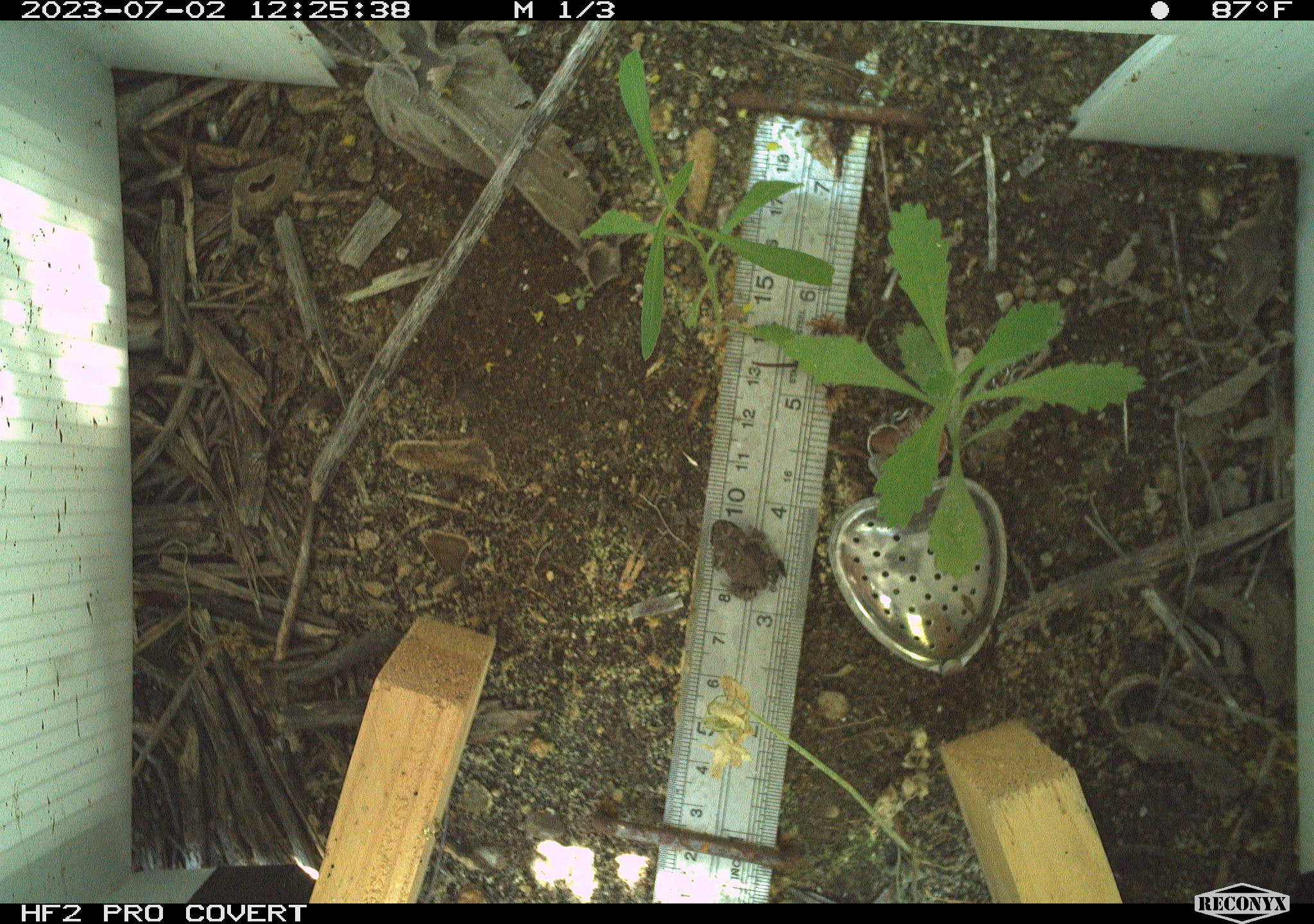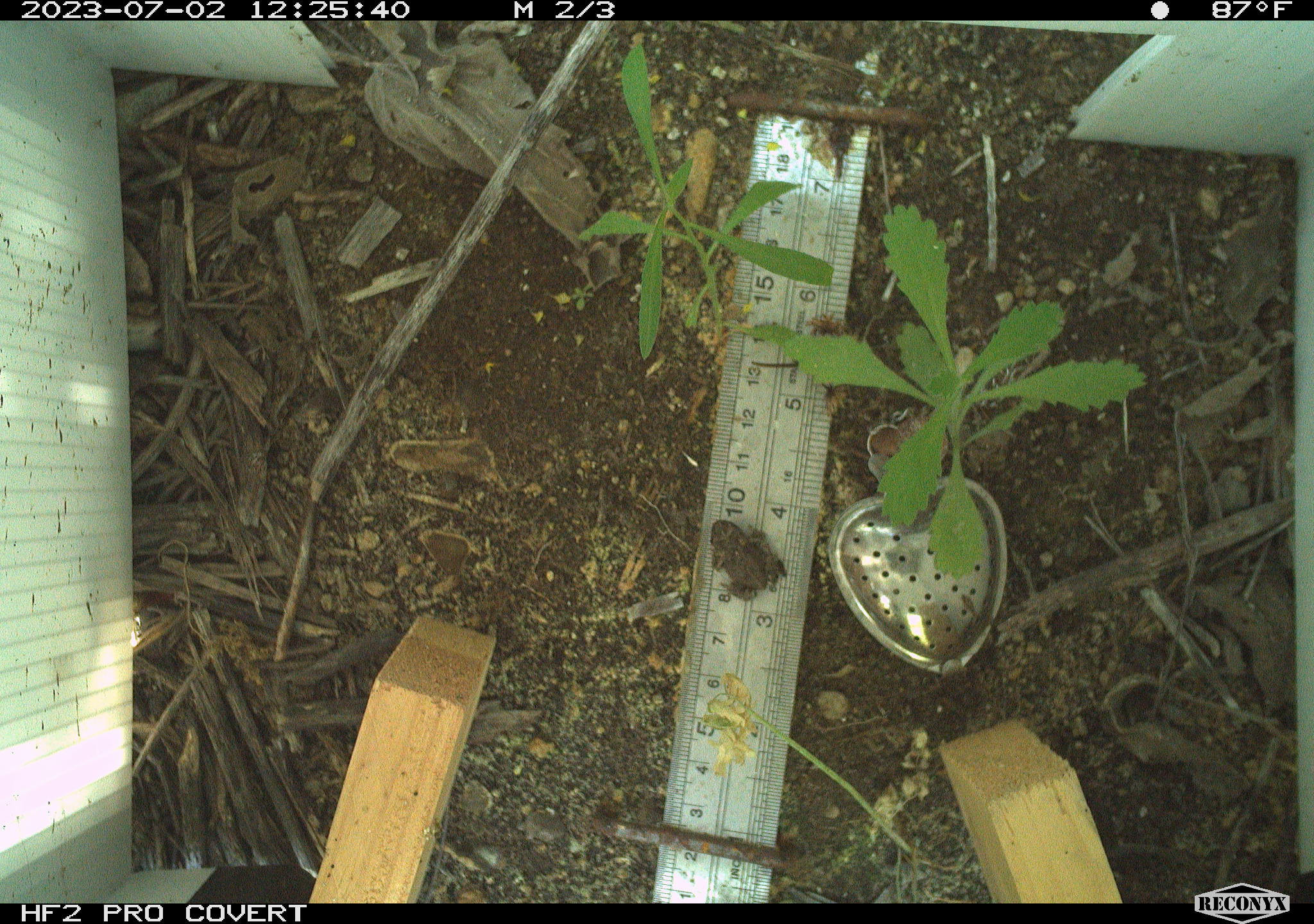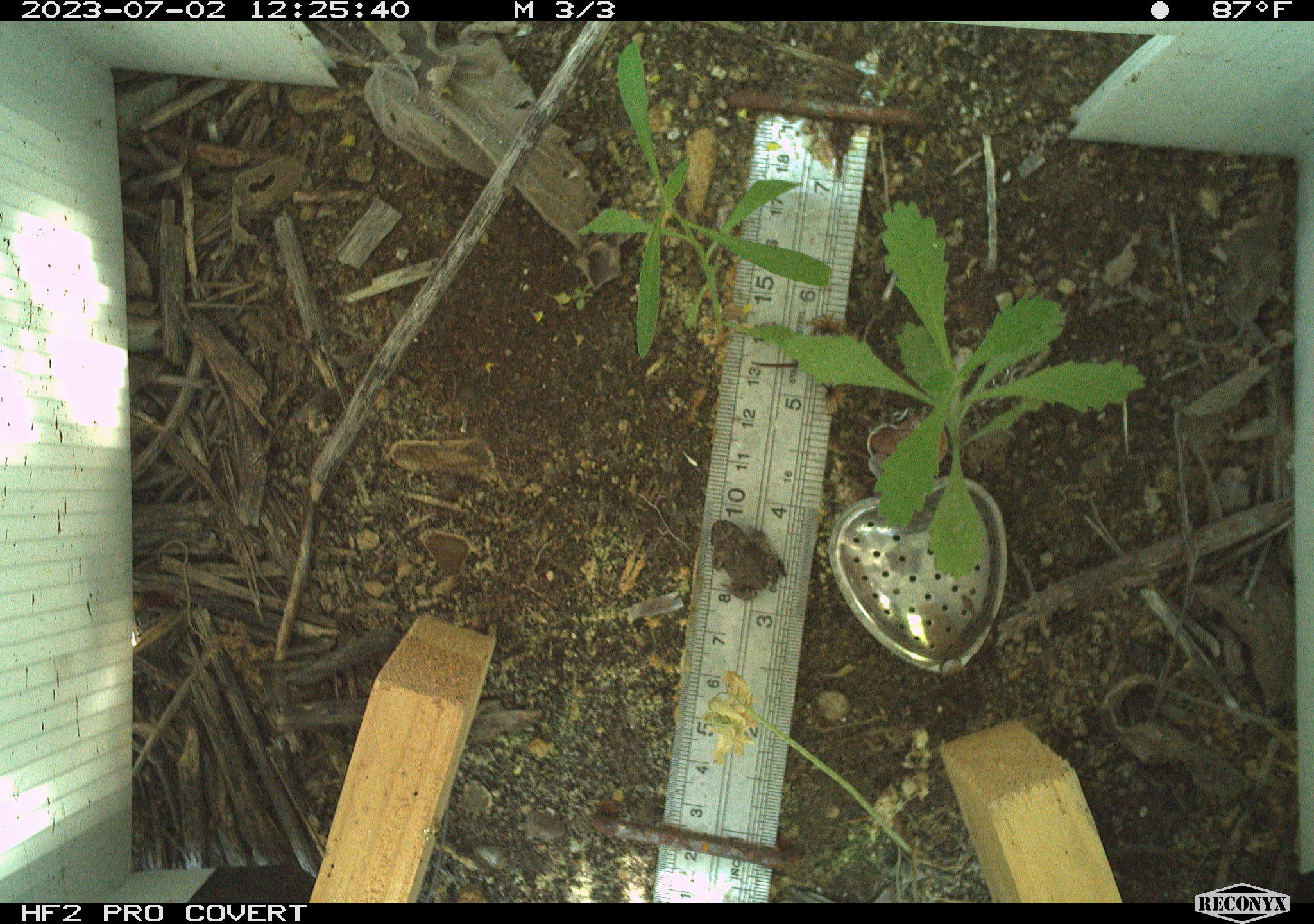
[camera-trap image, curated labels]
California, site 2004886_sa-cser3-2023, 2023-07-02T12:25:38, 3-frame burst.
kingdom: Animalia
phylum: Chordata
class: Amphibia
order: Anura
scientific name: Anura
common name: frogs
Frogs (Anura).